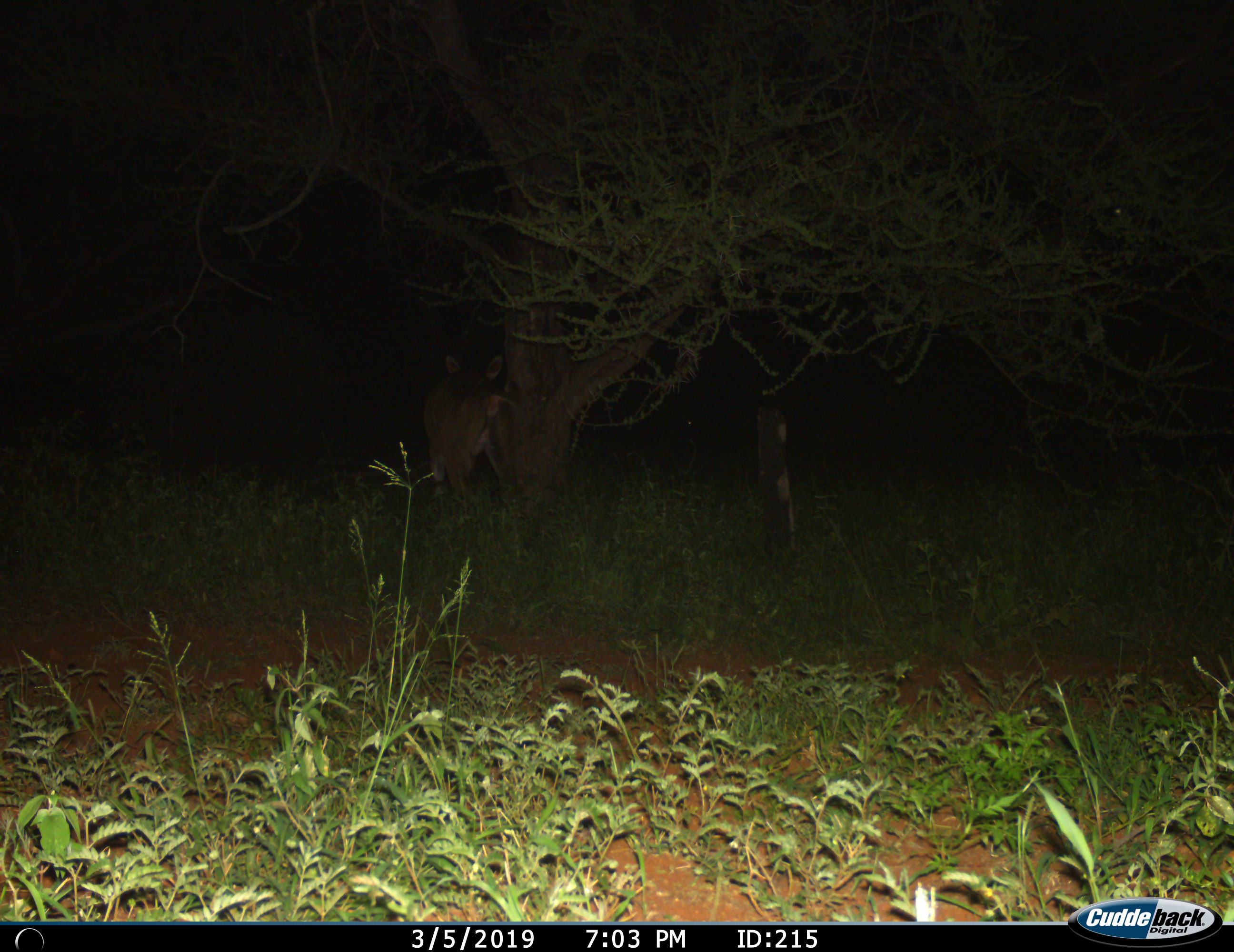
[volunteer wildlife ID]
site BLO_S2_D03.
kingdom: Animalia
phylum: Chordata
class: Mammalia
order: Artiodactyla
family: Bovidae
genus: Aepyceros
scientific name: Aepyceros melampus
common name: impala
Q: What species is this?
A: Impala (Aepyceros melampus).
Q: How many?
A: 1.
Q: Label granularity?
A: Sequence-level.